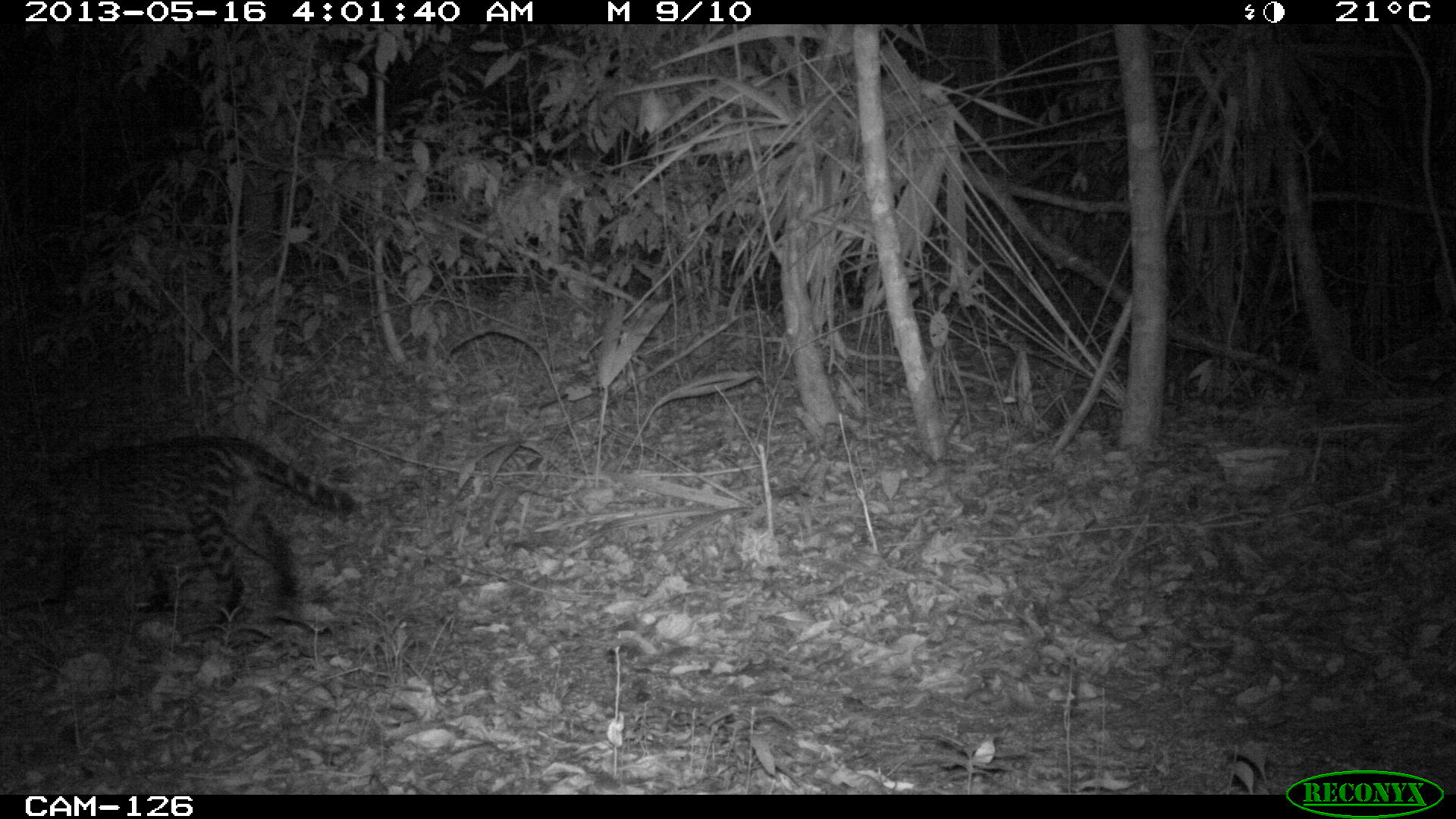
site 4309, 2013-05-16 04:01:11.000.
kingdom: Animalia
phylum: Chordata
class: Mammalia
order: Carnivora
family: Felidae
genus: Leopardus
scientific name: Leopardus pardalis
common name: ocelot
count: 1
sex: male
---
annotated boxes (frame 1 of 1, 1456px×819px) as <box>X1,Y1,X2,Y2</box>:
leopardus pardalis: <box>0,431,358,630</box>